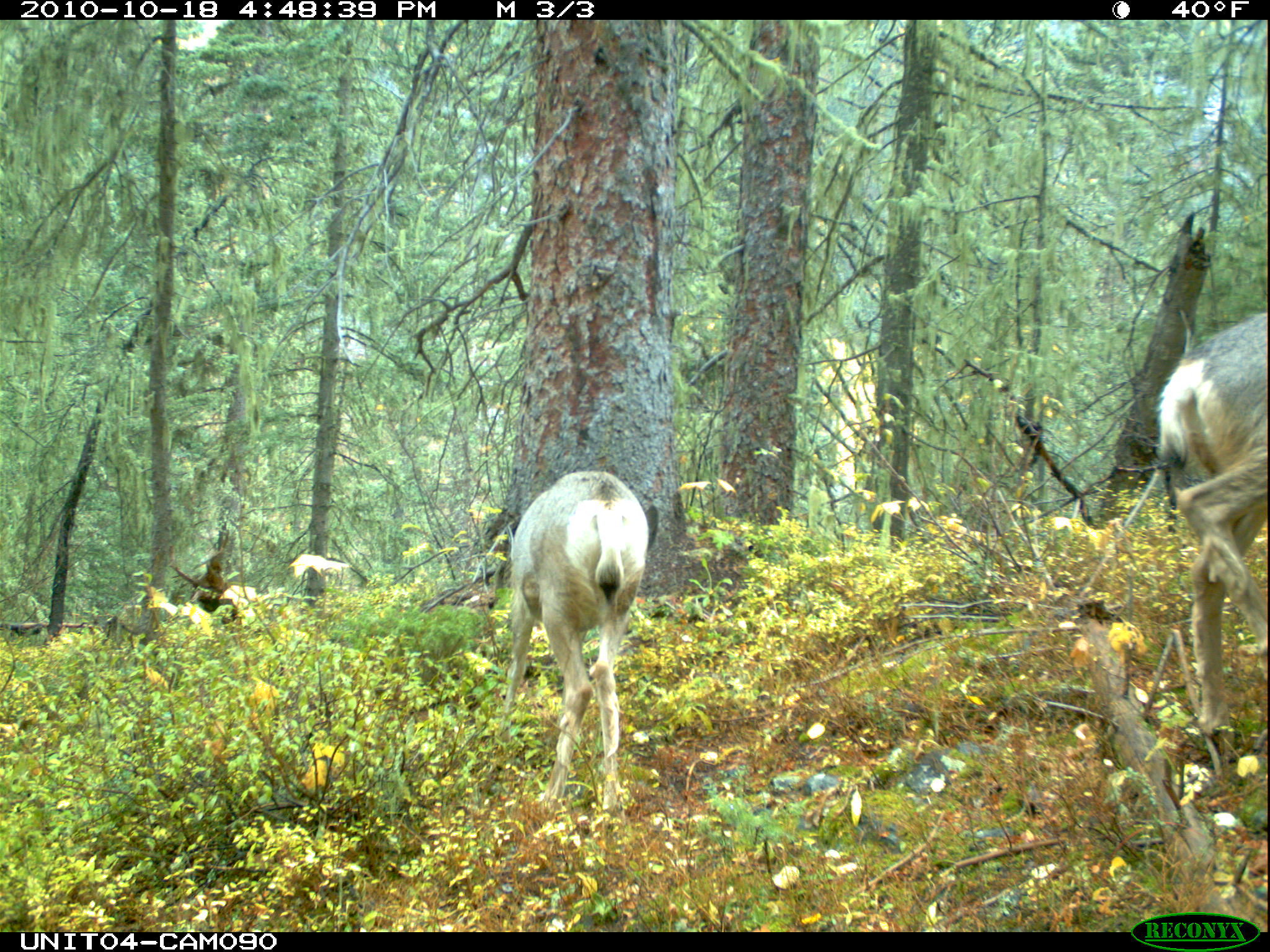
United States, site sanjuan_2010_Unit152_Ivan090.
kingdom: Animalia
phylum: Chordata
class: Mammalia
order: Artiodactyla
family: Cervidae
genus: Odocoileus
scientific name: Odocoileus hemionus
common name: mule deer